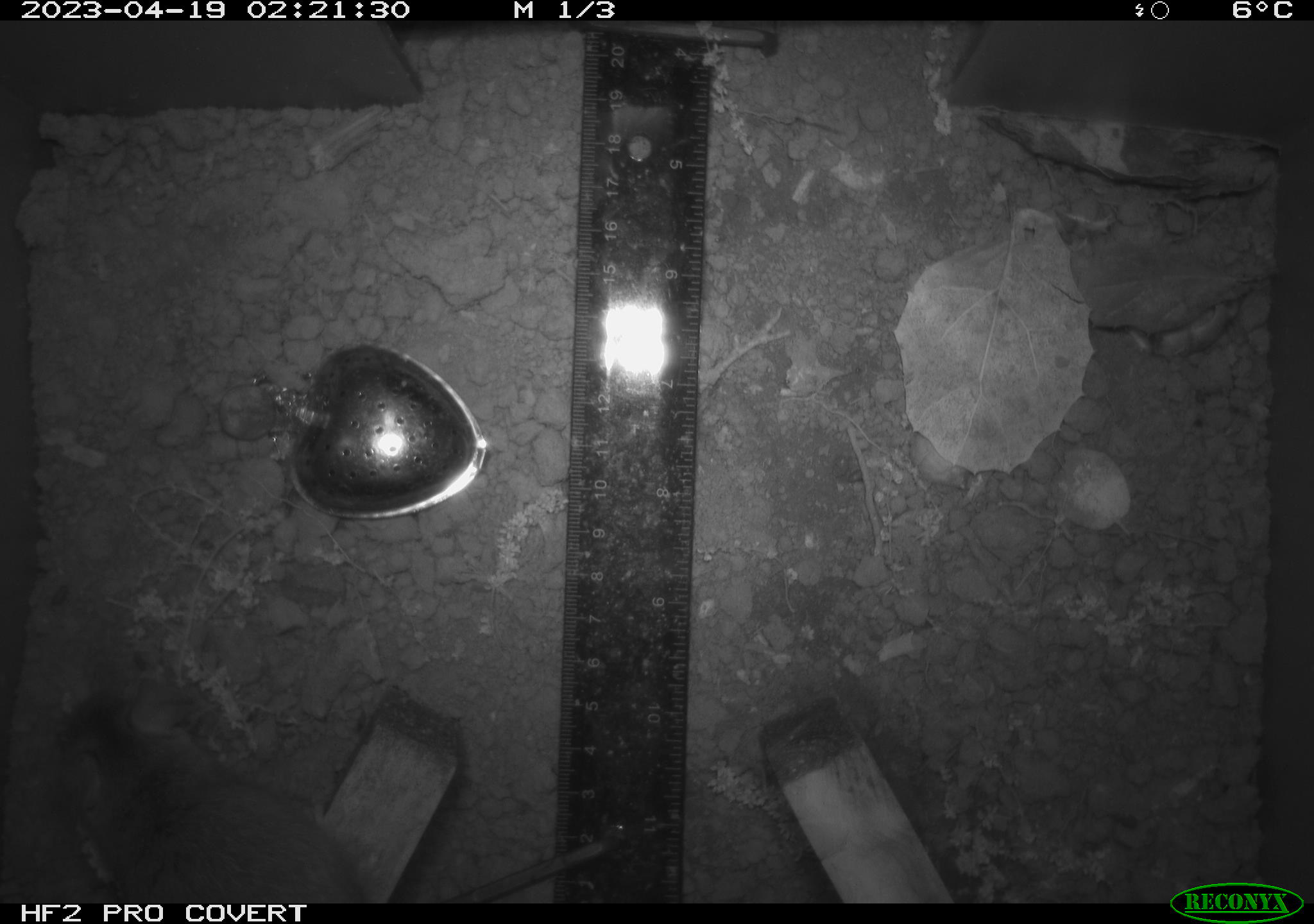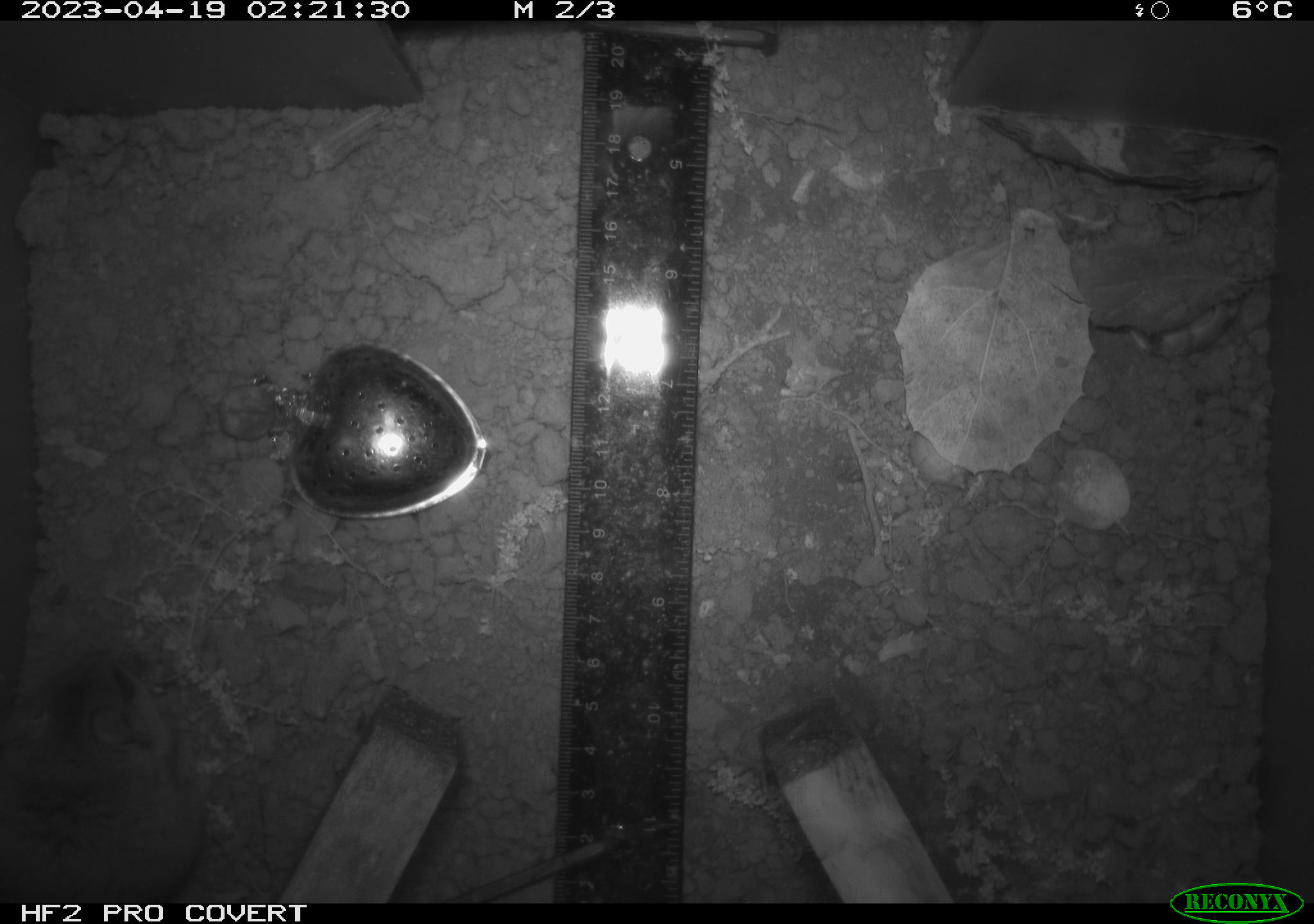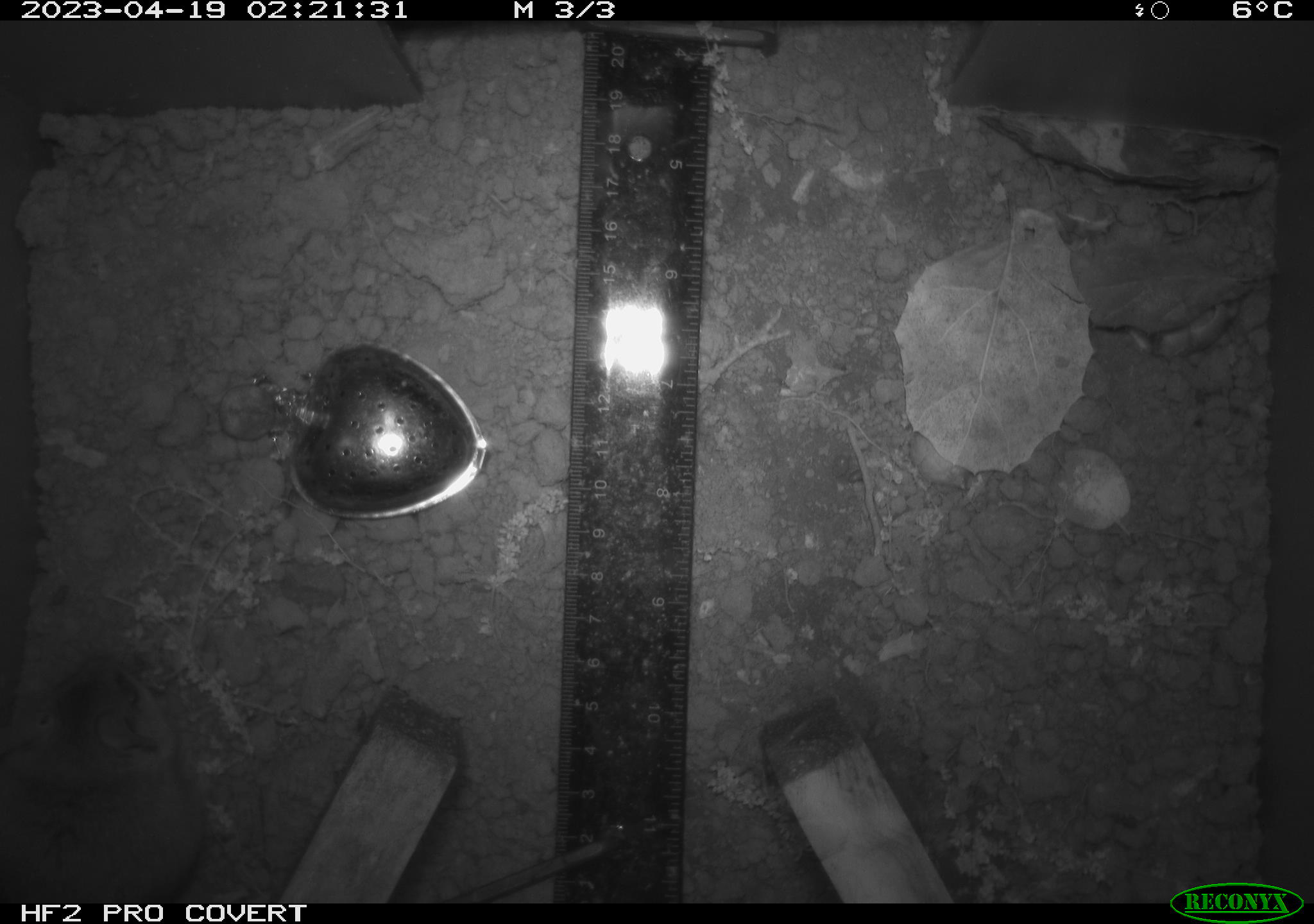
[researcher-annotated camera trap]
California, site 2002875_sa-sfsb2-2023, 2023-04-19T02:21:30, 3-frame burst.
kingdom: Animalia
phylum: Chordata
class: Mammalia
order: Rodentia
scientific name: Rodentia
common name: mouse species